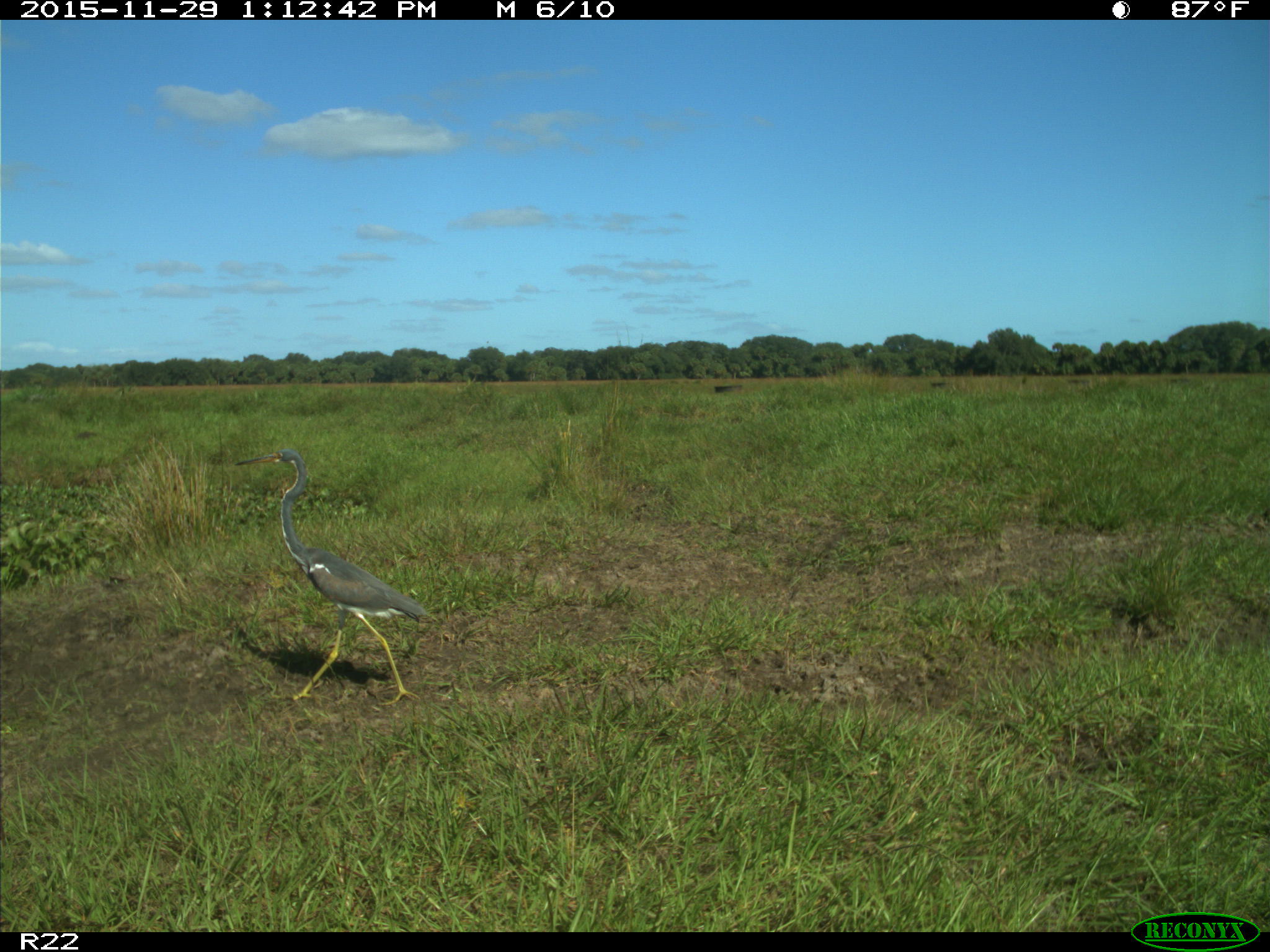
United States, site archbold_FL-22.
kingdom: Animalia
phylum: Chordata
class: Aves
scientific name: Aves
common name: birds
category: unidentified bird